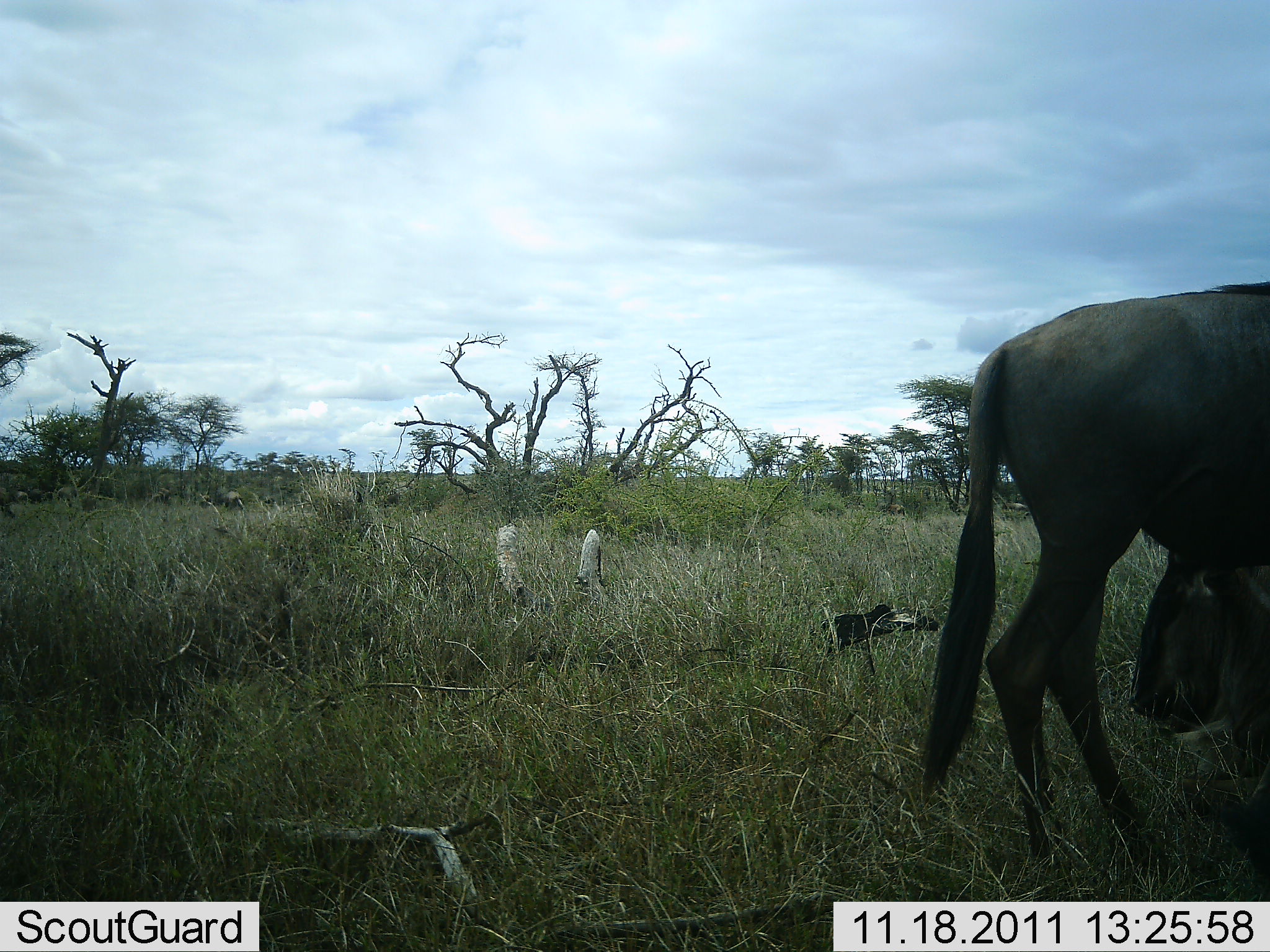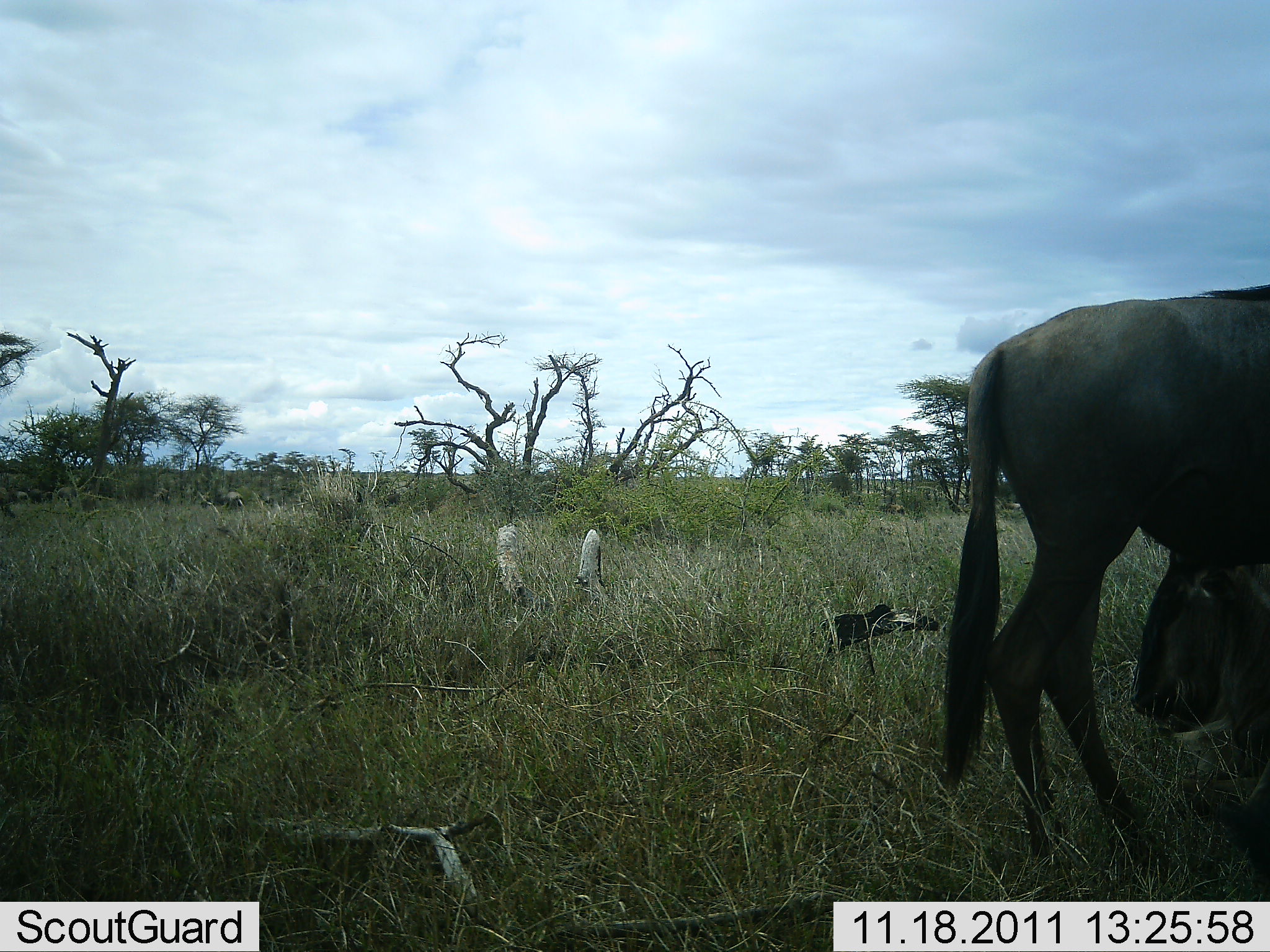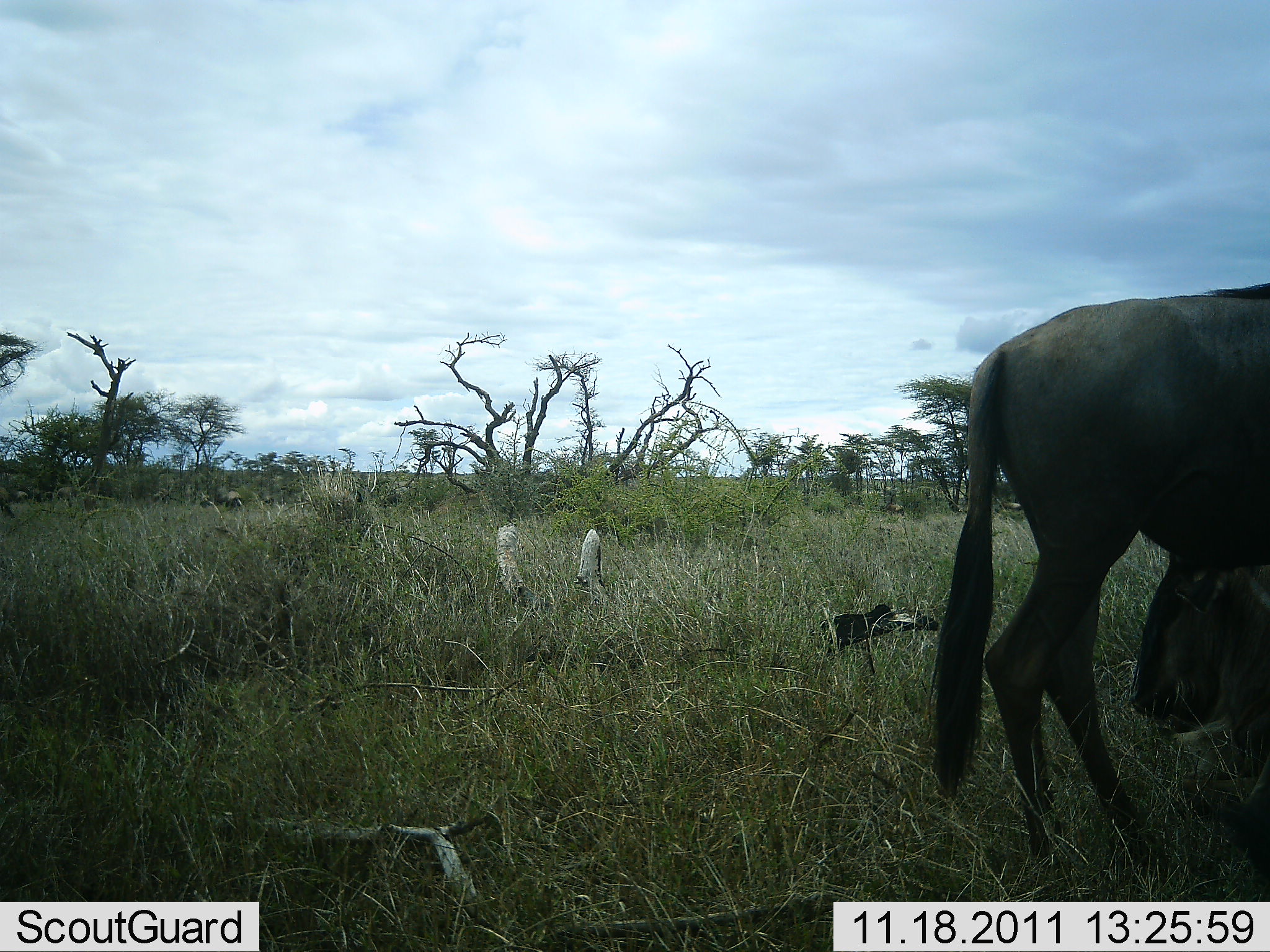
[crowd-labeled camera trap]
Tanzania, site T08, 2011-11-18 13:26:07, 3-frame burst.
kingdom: Animalia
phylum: Chordata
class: Mammalia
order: Artiodactyla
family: Bovidae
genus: Connochaetes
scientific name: Connochaetes taurinus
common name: blue wildebeest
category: wildebeest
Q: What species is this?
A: Wildebeest (blue wildebeest) (Connochaetes taurinus).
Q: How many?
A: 2.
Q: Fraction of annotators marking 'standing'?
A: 88%.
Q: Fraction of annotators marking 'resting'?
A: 69%.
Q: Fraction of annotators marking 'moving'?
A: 12%.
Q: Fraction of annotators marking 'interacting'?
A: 0%.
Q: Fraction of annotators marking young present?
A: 6%.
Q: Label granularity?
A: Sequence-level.